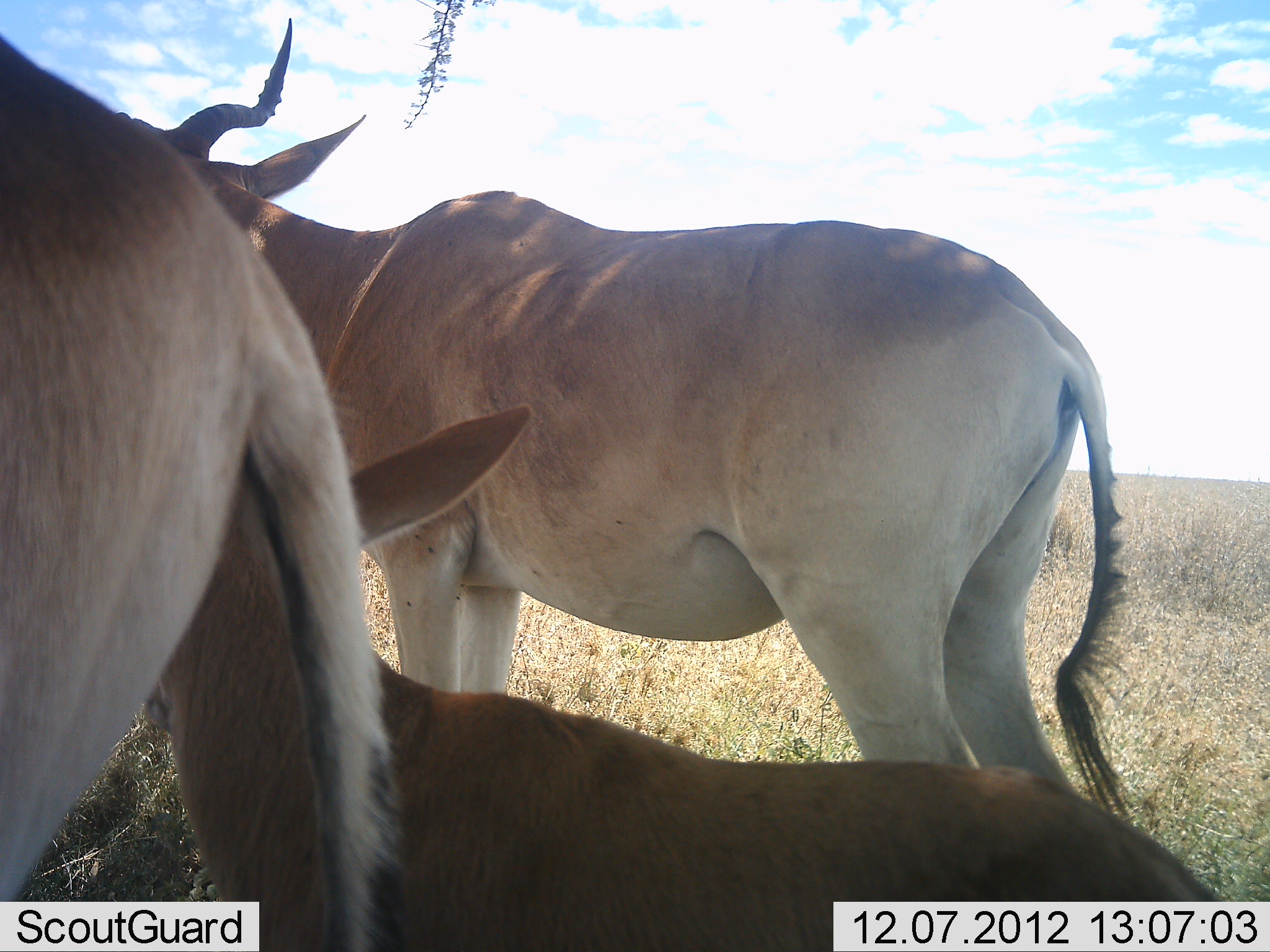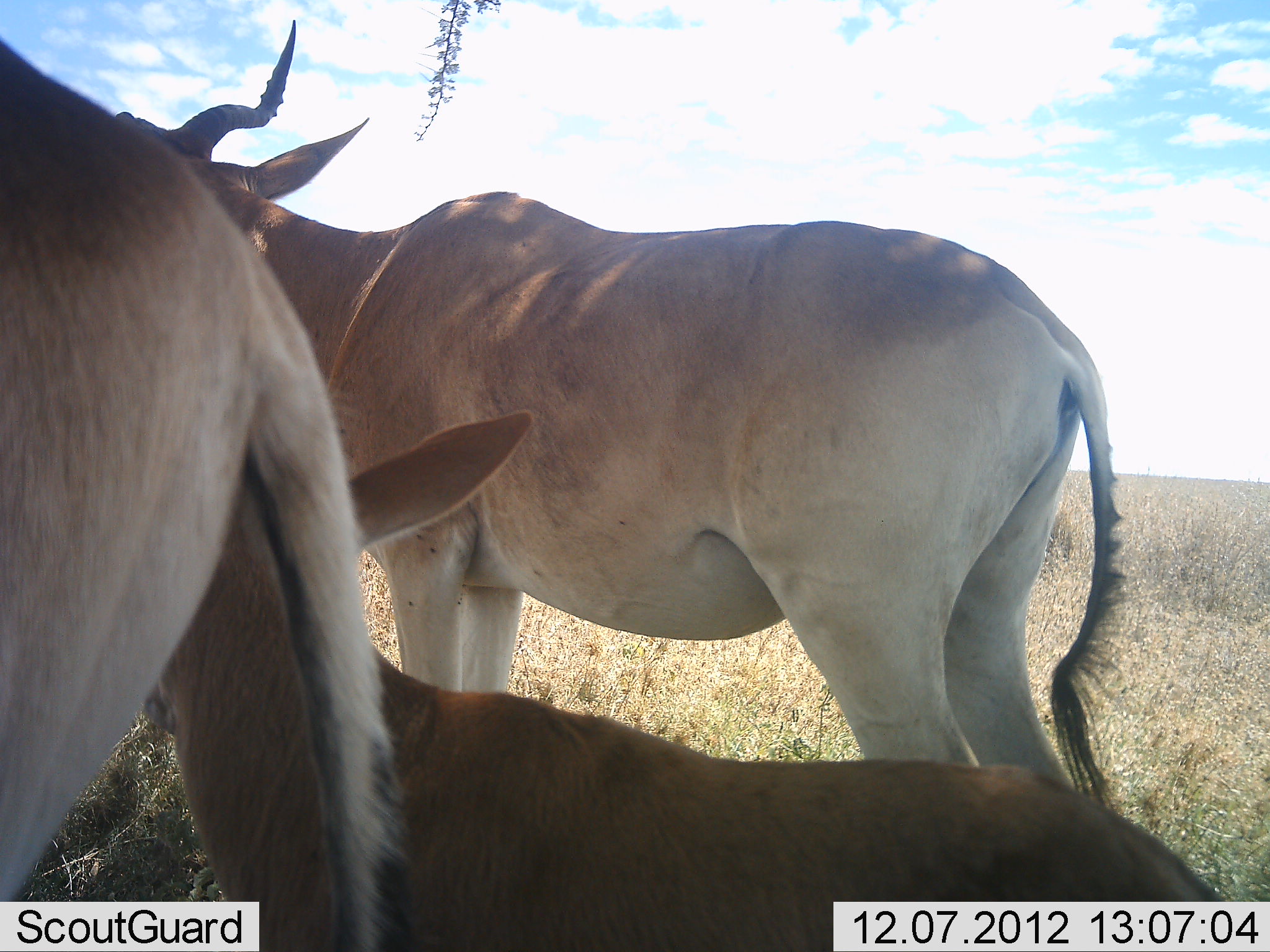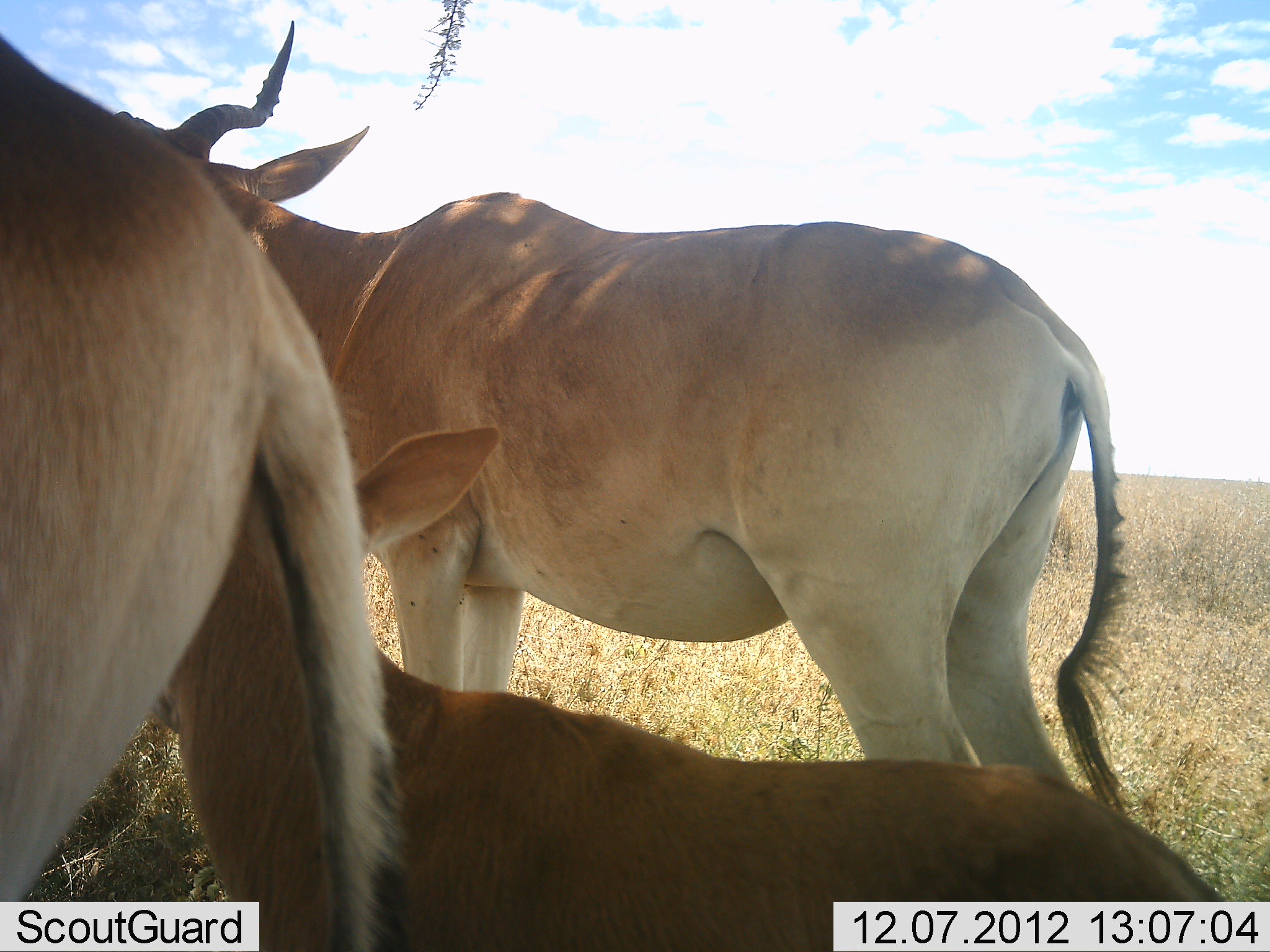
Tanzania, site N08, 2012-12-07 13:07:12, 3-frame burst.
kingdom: Animalia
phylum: Chordata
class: Mammalia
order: Artiodactyla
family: Bovidae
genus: Alcelaphus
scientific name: Alcelaphus buselaphus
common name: hartebeest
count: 3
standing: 100%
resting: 80%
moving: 0%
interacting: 0%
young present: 20%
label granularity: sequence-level